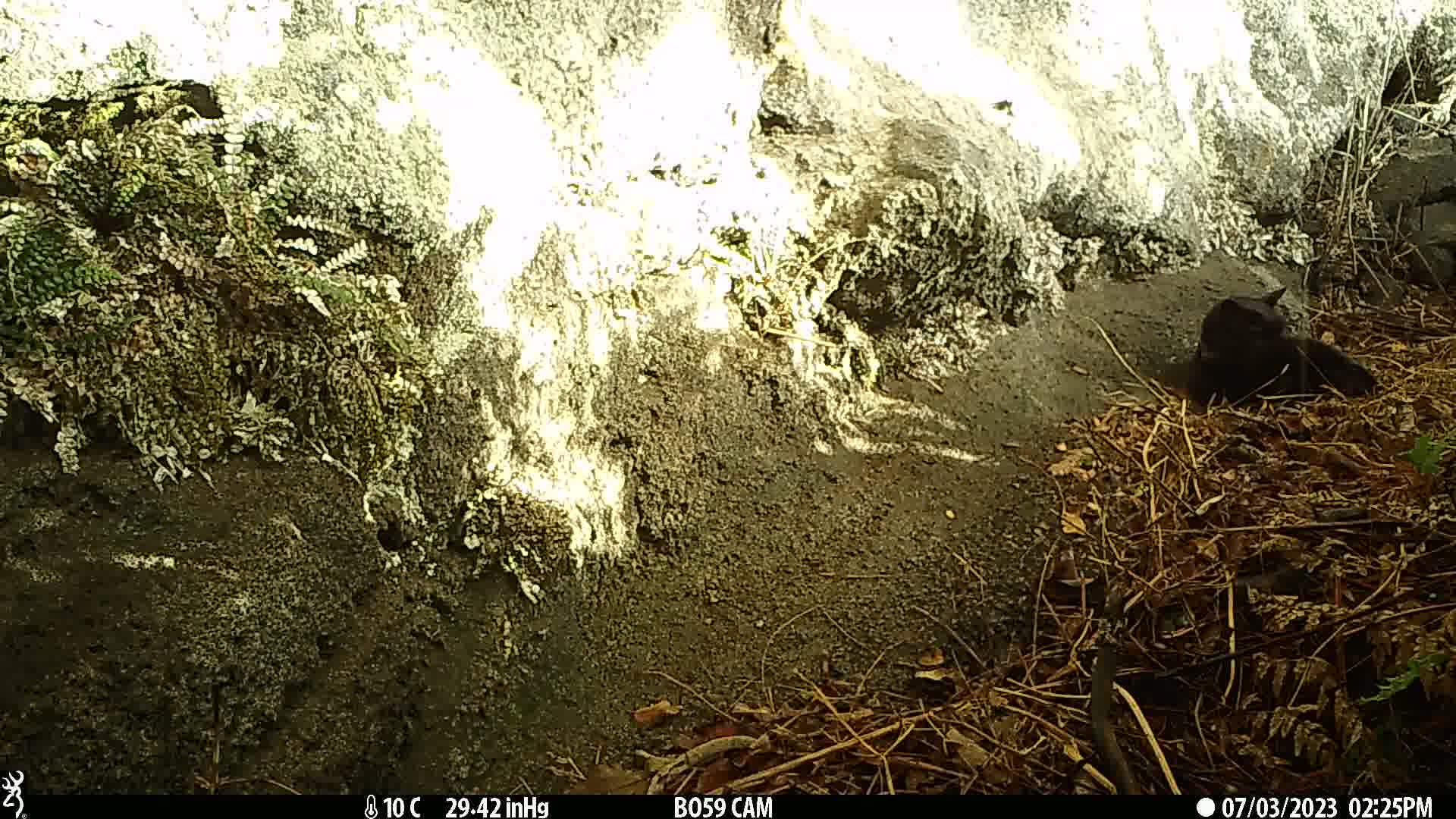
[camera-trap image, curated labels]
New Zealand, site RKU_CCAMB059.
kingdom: Animalia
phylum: Chordata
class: Mammalia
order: Carnivora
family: Felidae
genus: Felis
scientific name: Felis catus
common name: domestic cat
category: cat